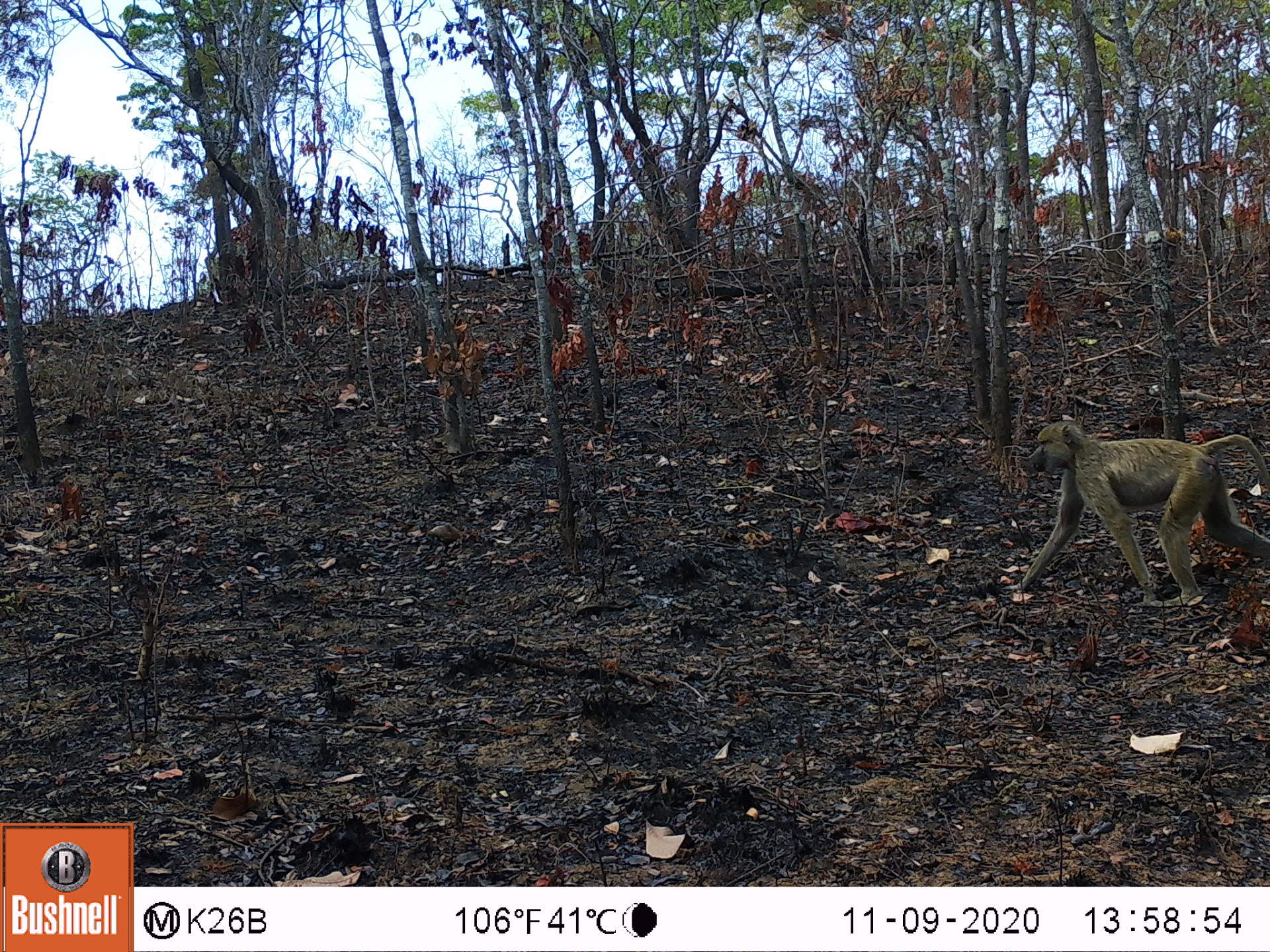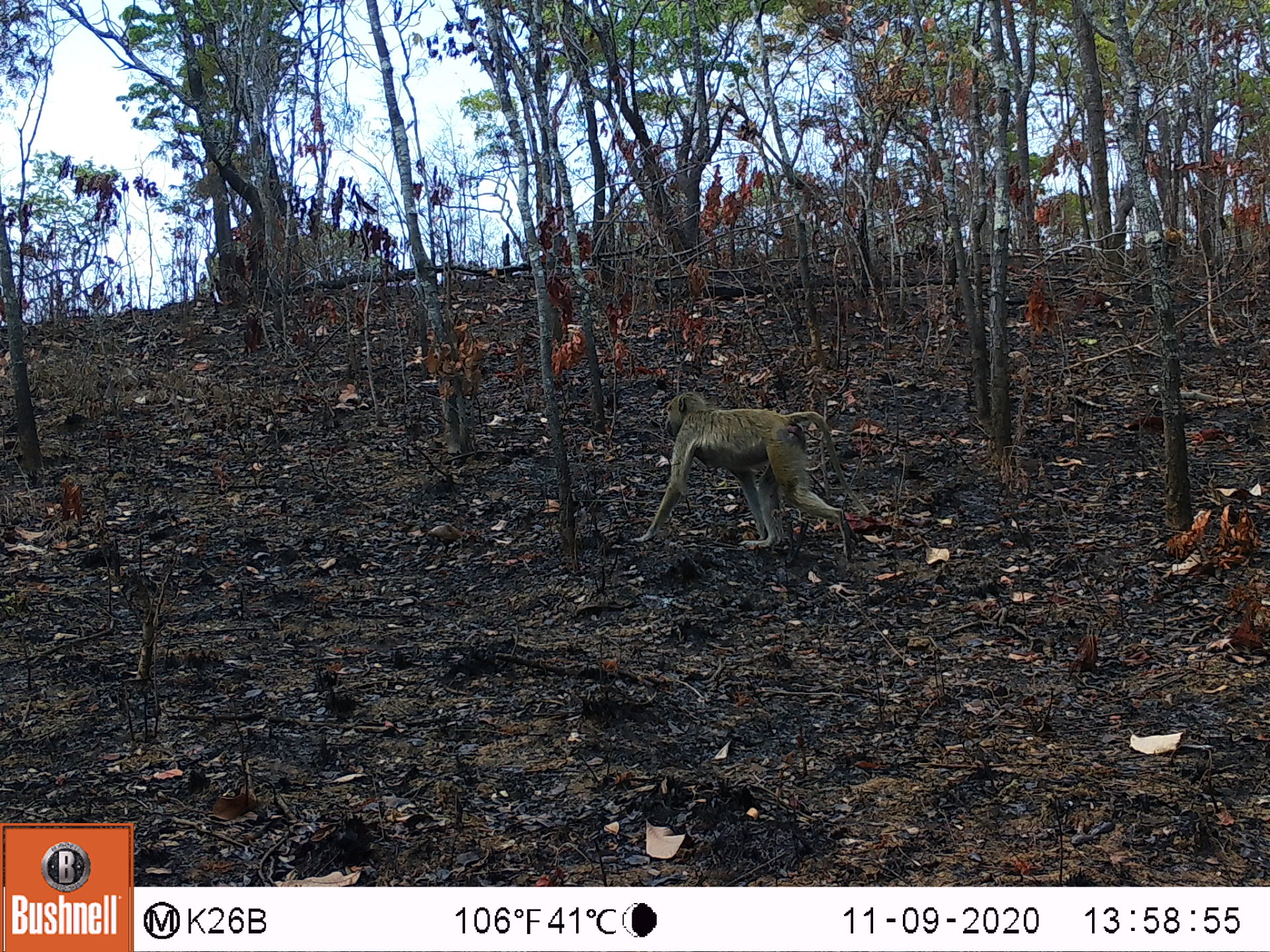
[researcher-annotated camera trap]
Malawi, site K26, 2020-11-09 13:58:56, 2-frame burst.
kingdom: Animalia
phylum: Chordata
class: Mammalia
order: Primates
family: Cercopithecidae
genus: Papio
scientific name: Papio cynocephalus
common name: yellow baboon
Yellow baboon (Papio cynocephalus), count 1.